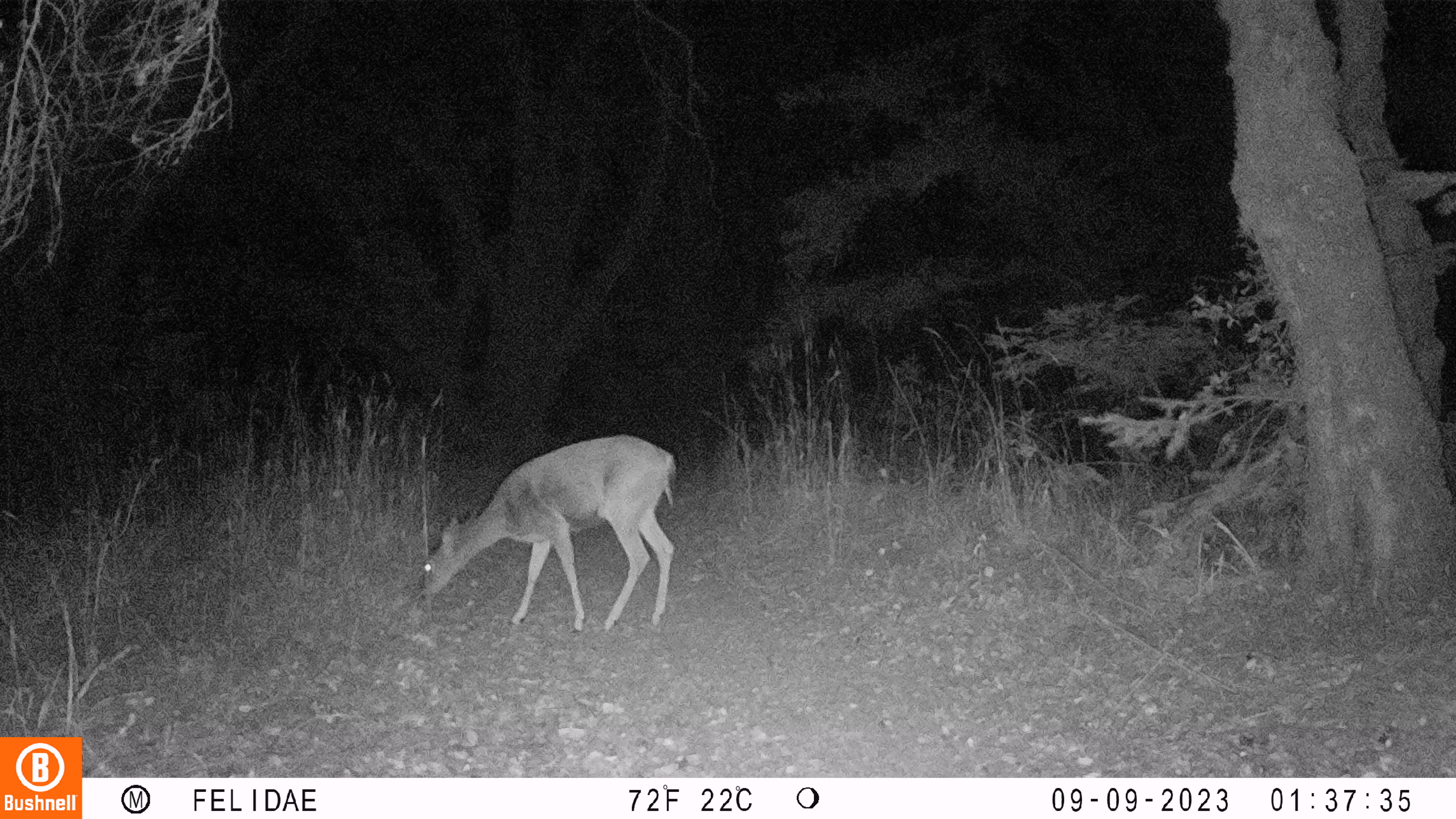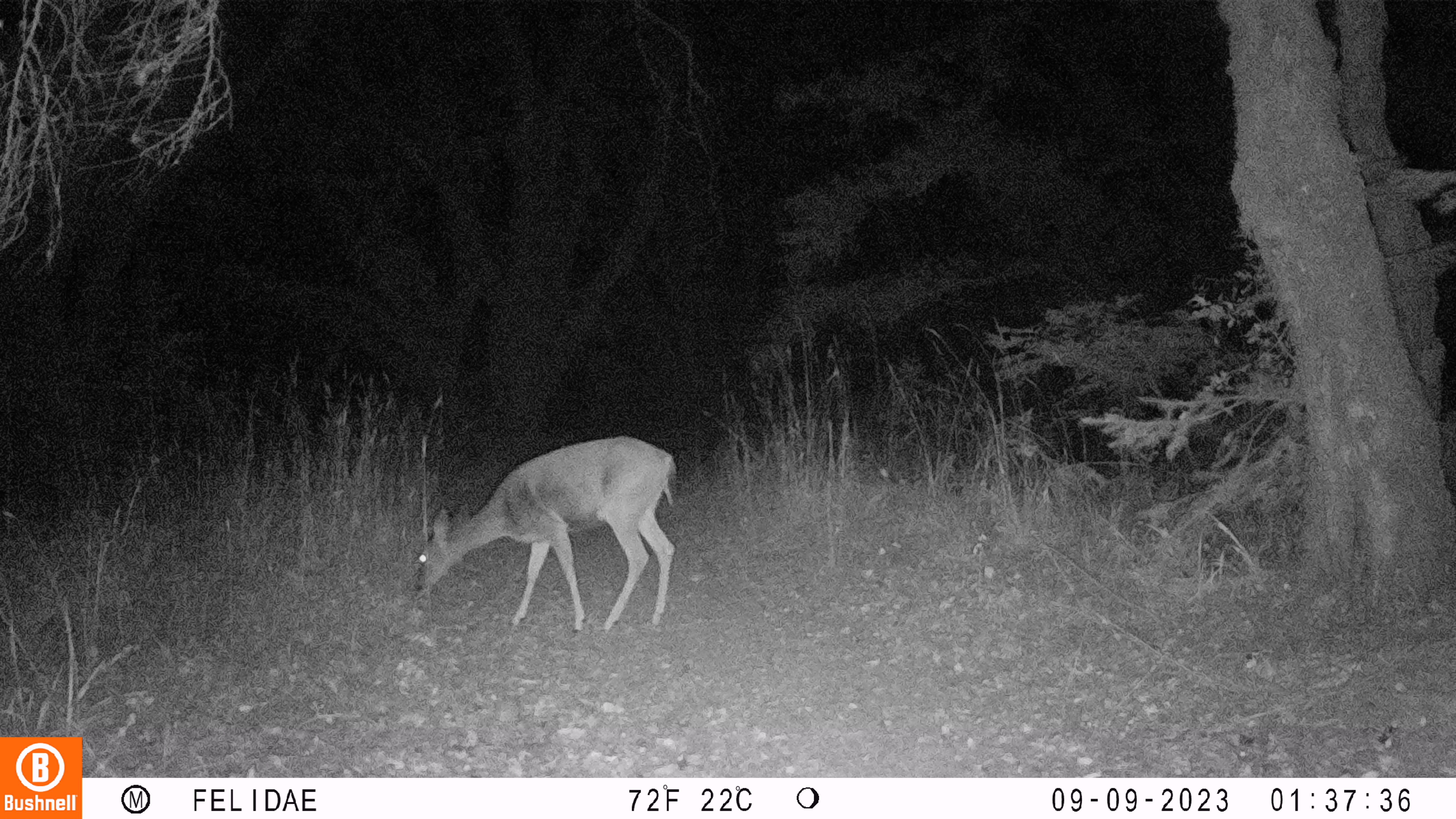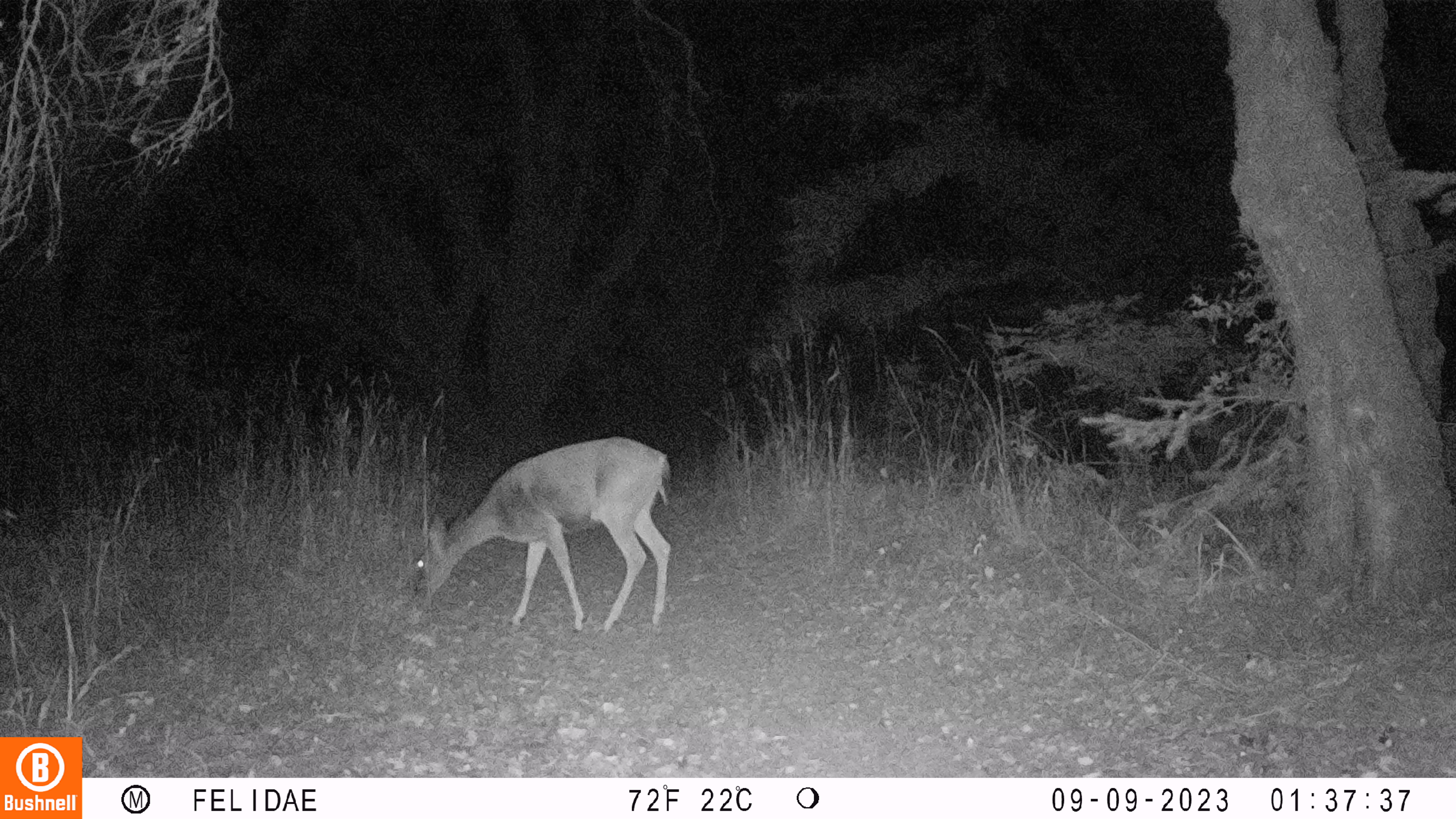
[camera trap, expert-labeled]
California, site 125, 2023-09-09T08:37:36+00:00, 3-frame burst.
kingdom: Animalia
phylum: Chordata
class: Mammalia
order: Artiodactyla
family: Cervidae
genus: Odocoileus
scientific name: Odocoileus hemionus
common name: mule deer